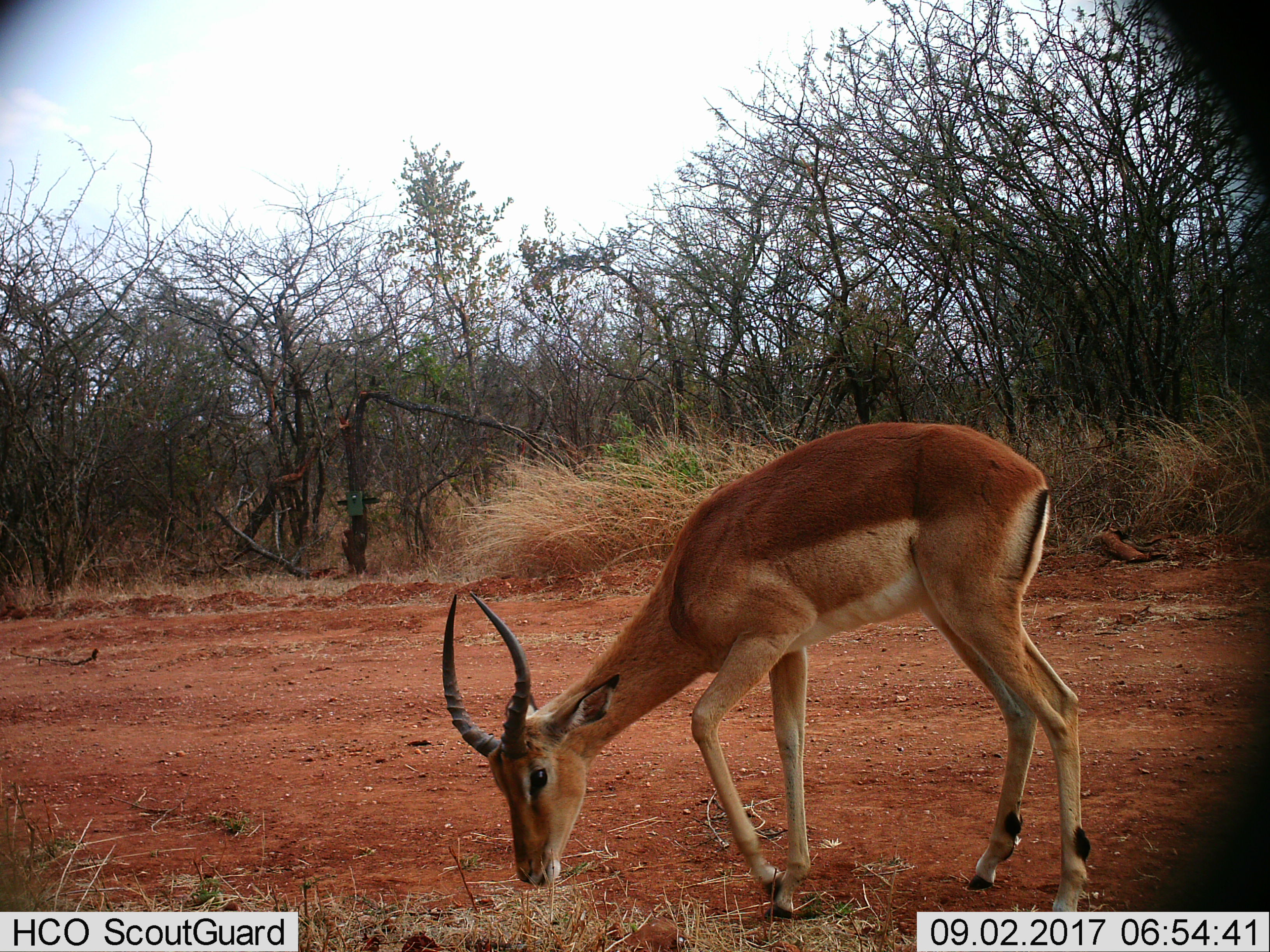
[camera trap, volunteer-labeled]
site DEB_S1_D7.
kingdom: Animalia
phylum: Chordata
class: Mammalia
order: Artiodactyla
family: Bovidae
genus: Aepyceros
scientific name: Aepyceros melampus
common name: impala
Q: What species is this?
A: Impala (Aepyceros melampus).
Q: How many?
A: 1.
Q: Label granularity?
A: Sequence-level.